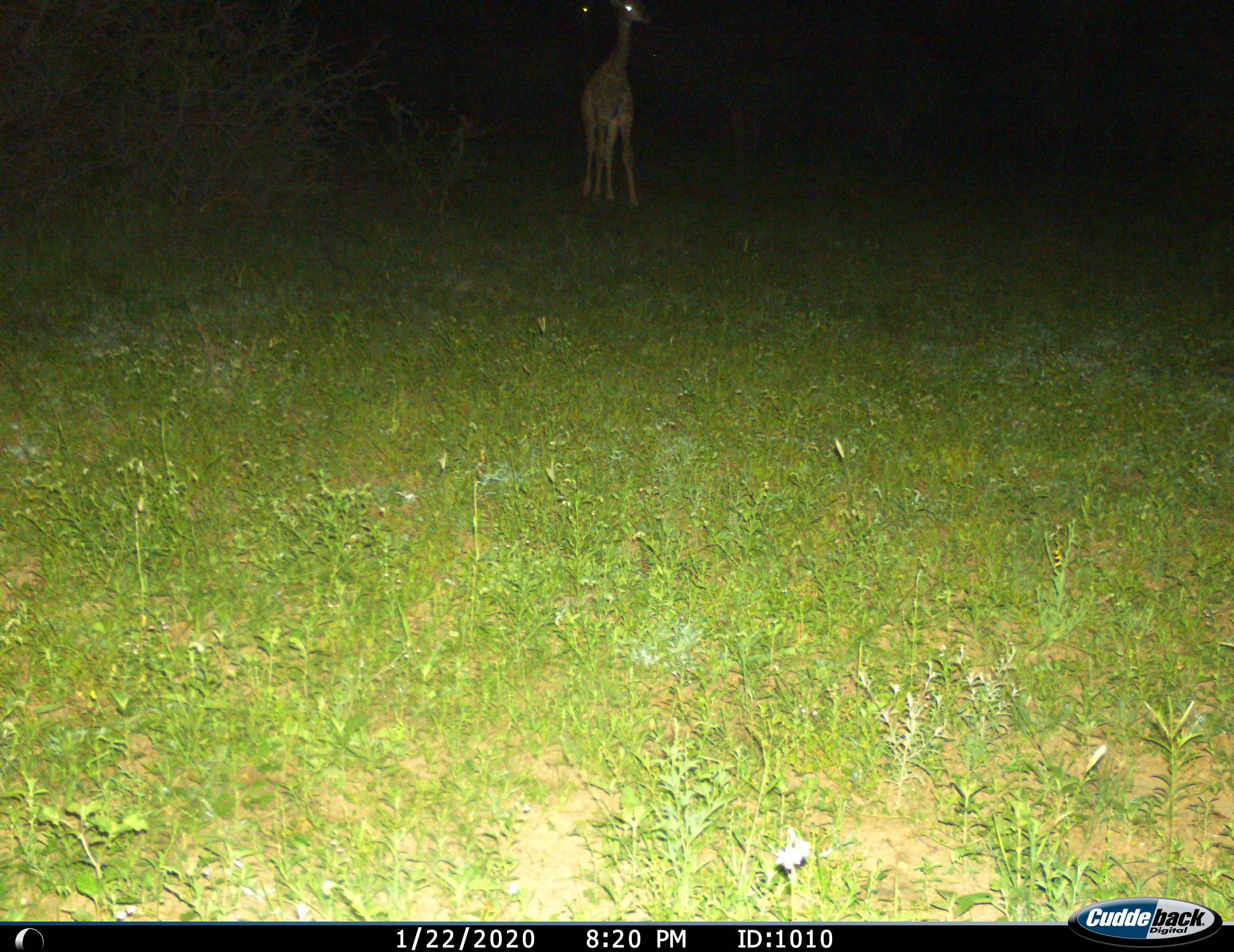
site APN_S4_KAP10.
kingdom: Animalia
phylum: Chordata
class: Mammalia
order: Artiodactyla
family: Giraffidae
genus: Giraffa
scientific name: Giraffa camelopardalis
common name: giraffe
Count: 1.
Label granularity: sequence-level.